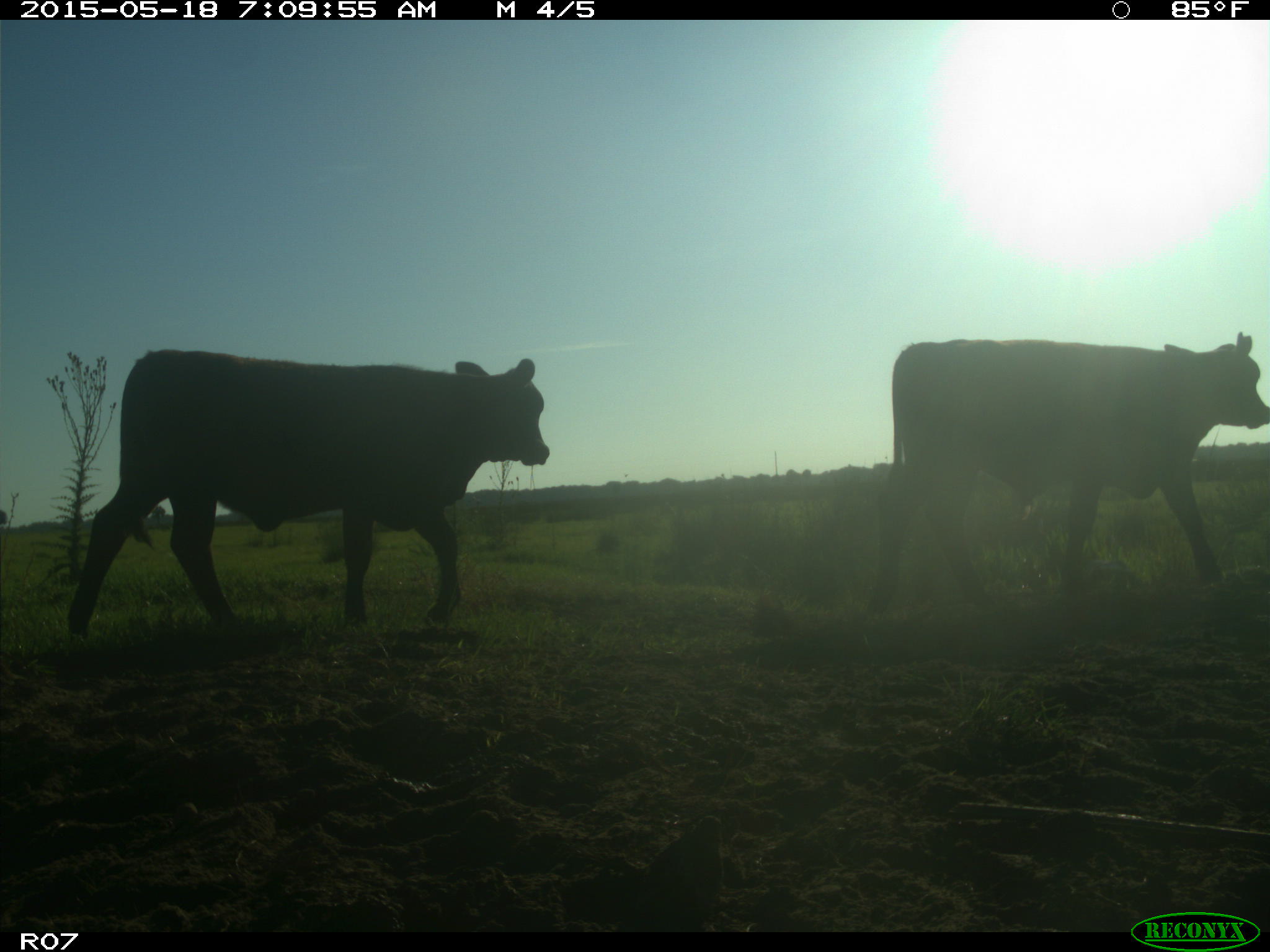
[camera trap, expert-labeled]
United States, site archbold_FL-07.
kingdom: Animalia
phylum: Chordata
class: Mammalia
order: Artiodactyla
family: Bovidae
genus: Bos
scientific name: Bos taurus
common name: domestic cow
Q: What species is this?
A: Bos taurus (domestic cow).